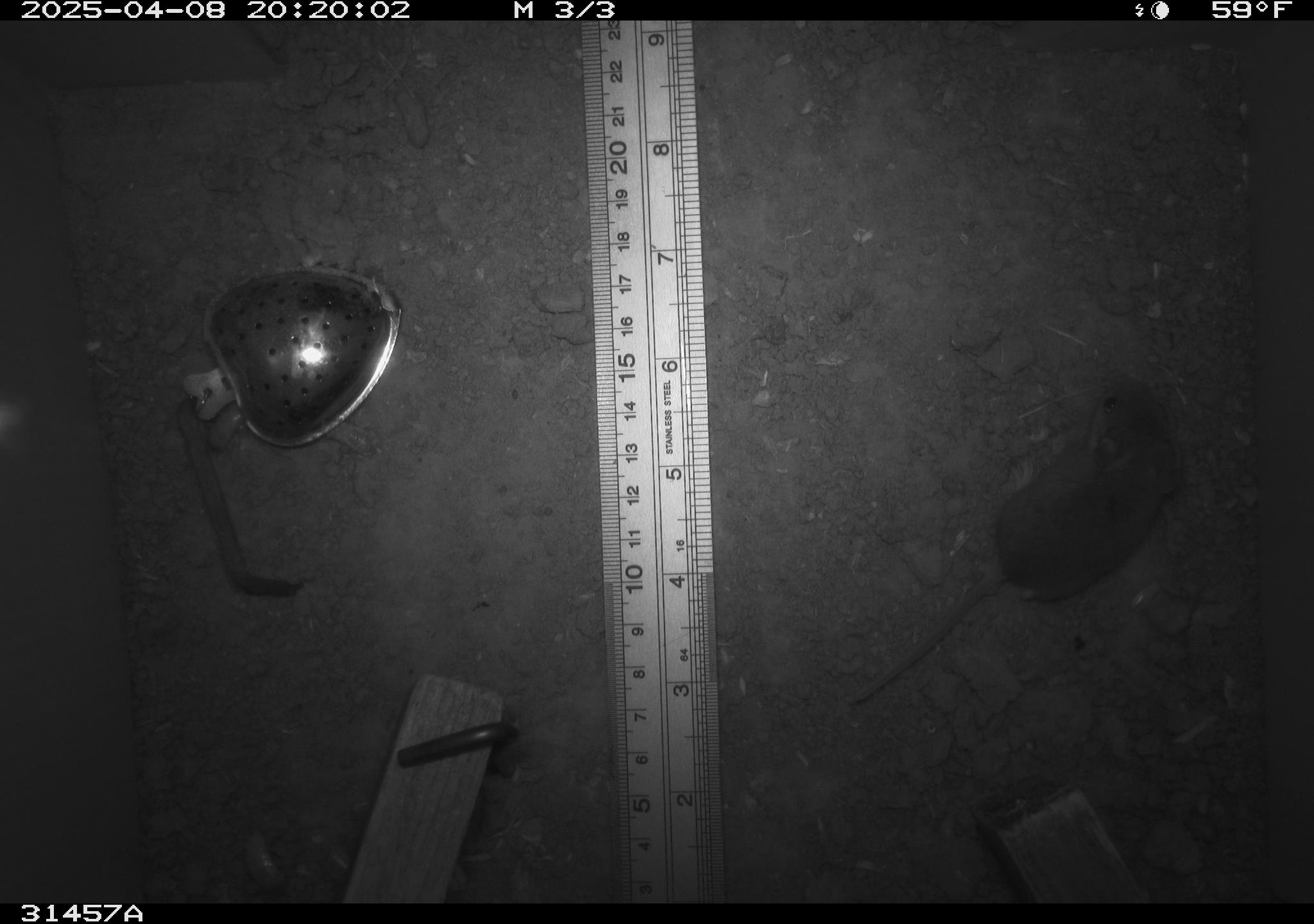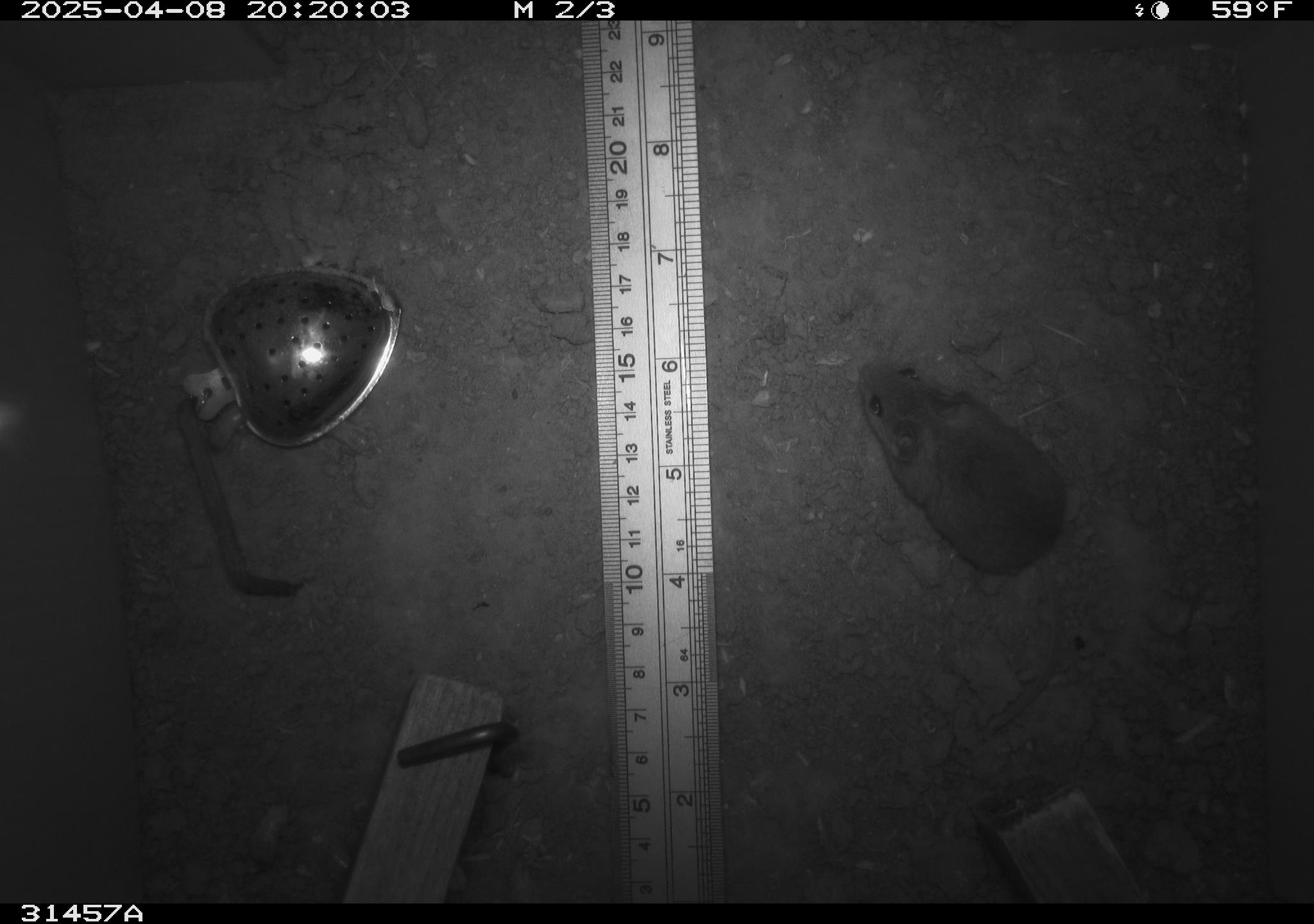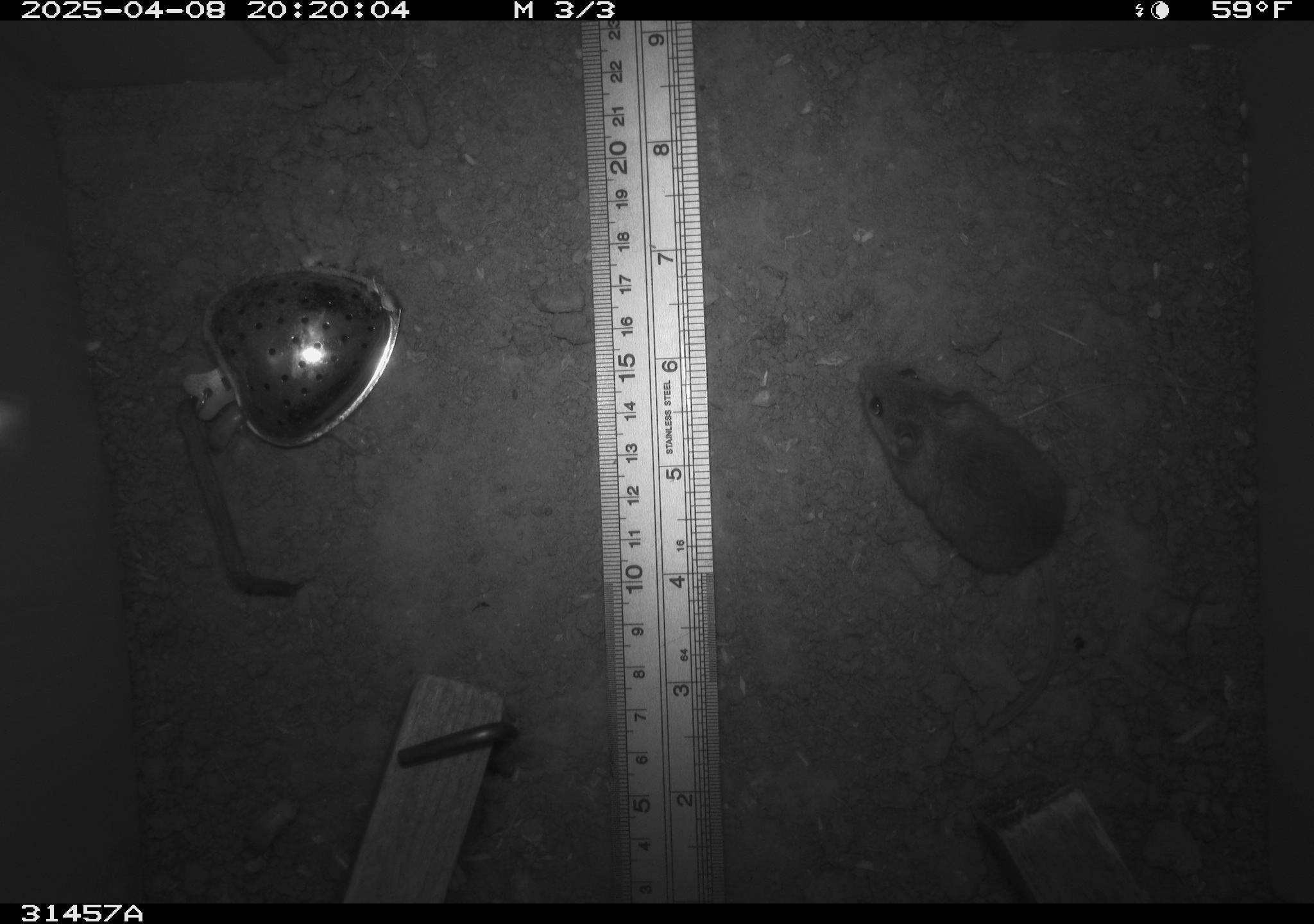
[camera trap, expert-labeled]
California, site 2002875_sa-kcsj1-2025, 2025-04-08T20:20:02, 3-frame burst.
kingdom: Animalia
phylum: Chordata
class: Mammalia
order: Rodentia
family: Muridae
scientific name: Muridae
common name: murids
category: muridae family